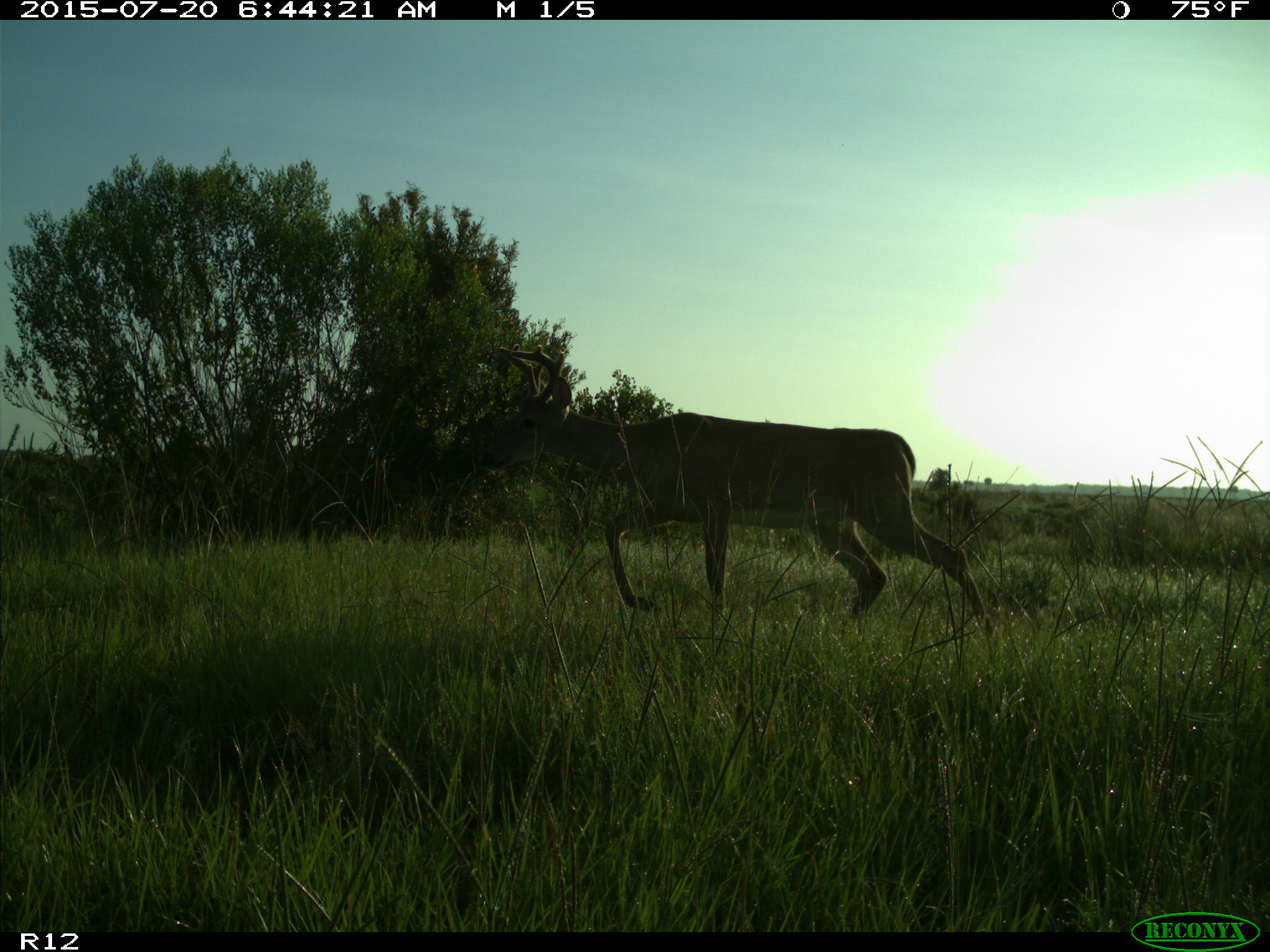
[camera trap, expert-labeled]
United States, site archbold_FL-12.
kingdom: Animalia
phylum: Chordata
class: Mammalia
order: Artiodactyla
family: Cervidae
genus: Odocoileus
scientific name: Odocoileus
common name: deer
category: unidentified deer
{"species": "unidentified deer (deer) (Odocoileus)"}